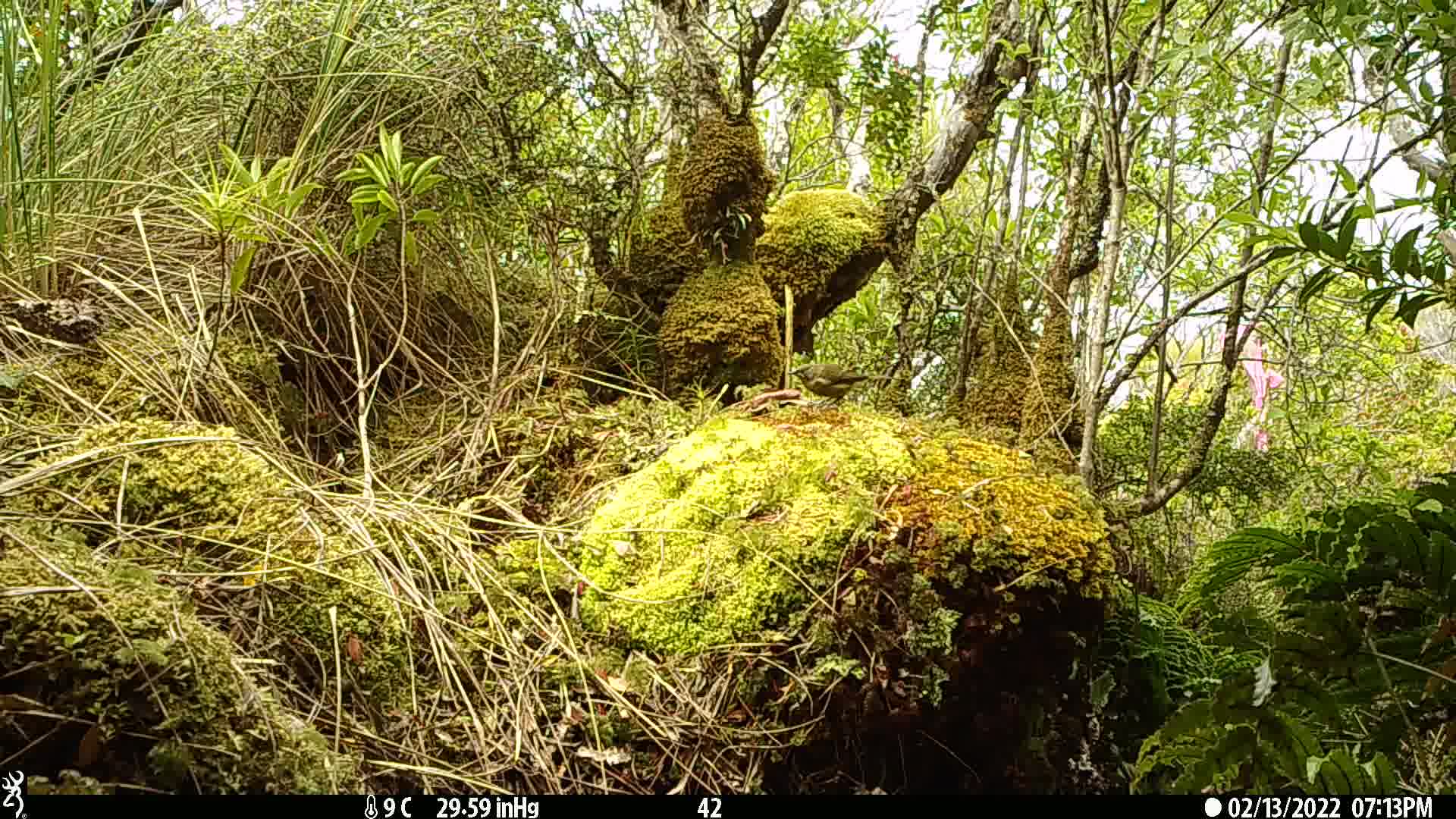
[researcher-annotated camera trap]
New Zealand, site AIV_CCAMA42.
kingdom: Animalia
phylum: Chordata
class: Aves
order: Passeriformes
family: Meliphagidae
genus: Anthornis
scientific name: Anthornis melanura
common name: new zealand bellbird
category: bellbird